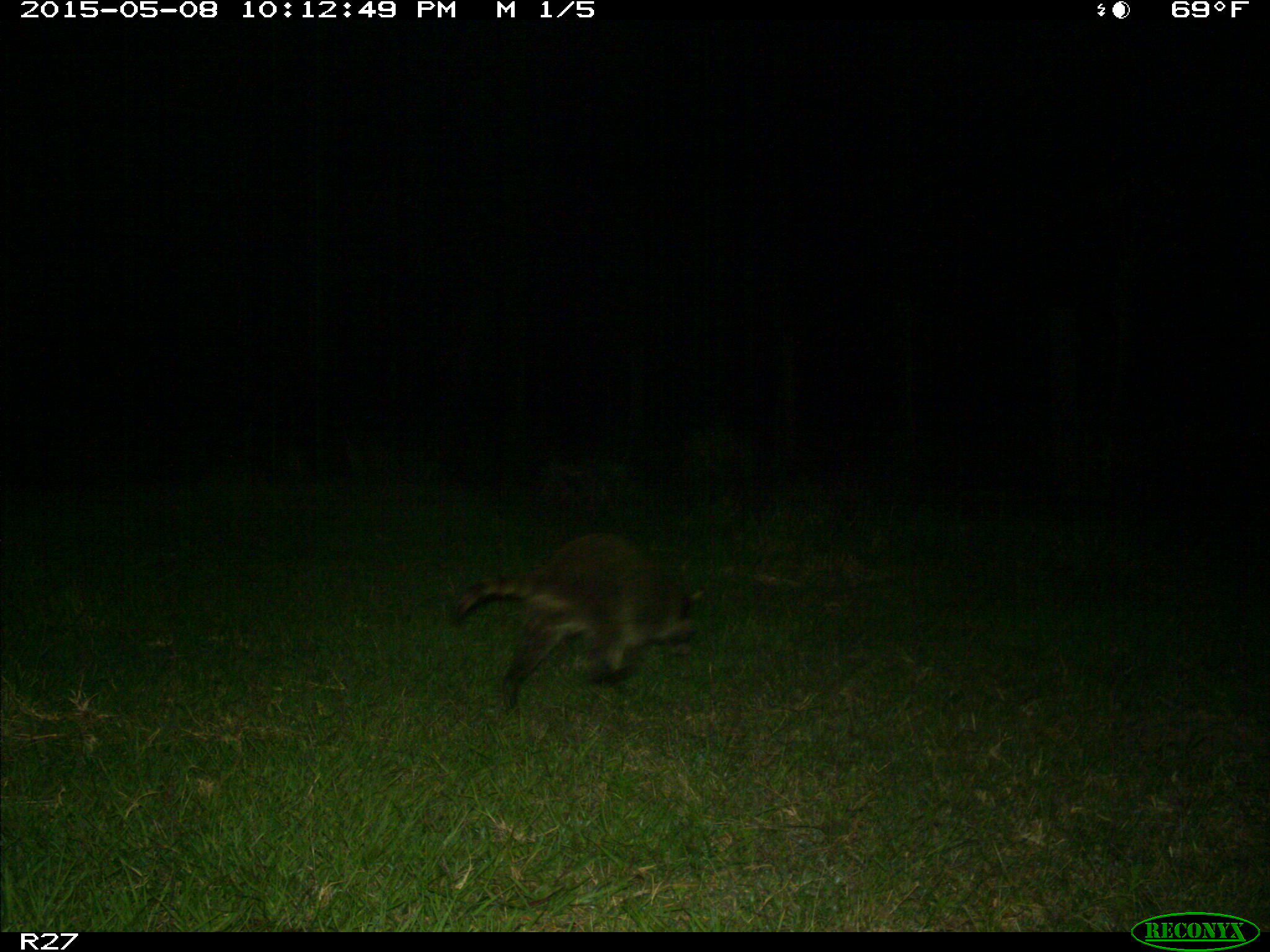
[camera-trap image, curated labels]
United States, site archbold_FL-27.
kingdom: Animalia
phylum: Chordata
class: Mammalia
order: Carnivora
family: Procyonidae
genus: Procyon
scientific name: Procyon lotor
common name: common raccoon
Procyon lotor (common raccoon).